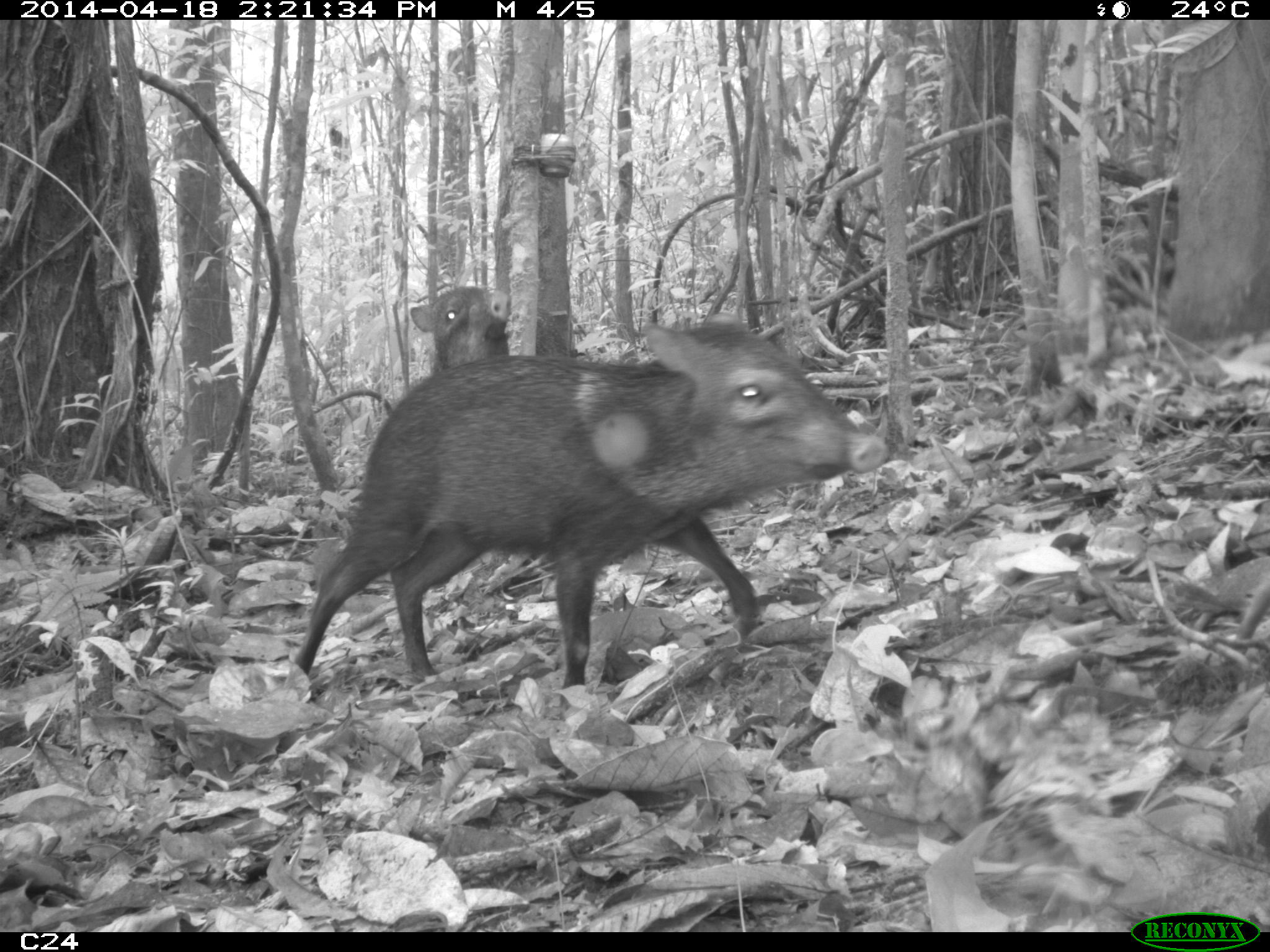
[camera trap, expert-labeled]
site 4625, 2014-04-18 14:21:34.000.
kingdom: Animalia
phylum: Chordata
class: Mammalia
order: Artiodactyla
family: Tayassuidae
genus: Pecari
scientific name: Pecari tajacu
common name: collared peccary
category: tayassu tajacu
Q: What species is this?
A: Tayassu tajacu (collared peccary) (Pecari tajacu).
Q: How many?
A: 5.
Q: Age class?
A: Adult.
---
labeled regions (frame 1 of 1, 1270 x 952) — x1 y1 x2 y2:
tayassu tajacu: 290 313 885 690; 409 284 514 371